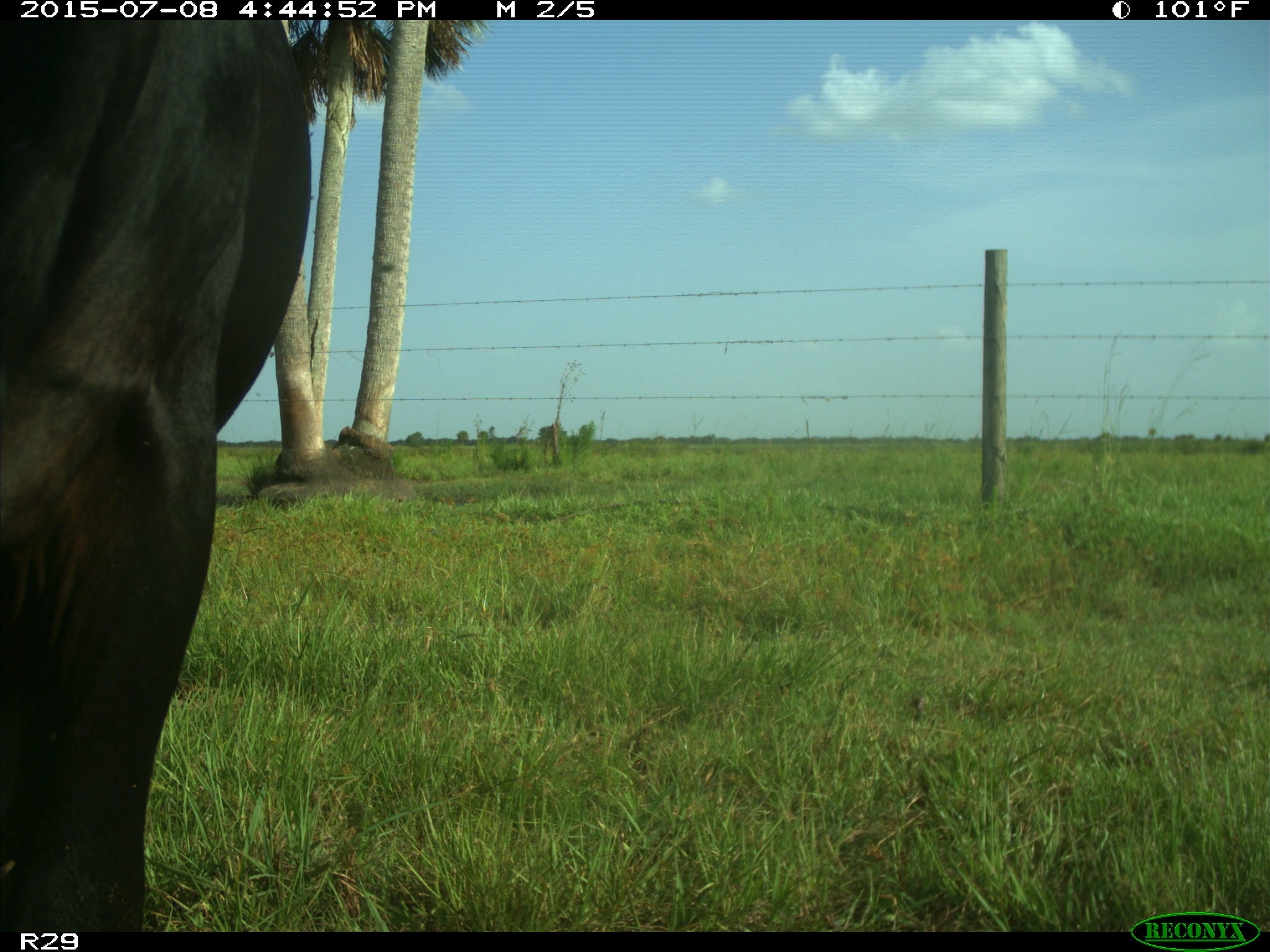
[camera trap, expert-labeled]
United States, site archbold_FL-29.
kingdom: Animalia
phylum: Chordata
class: Mammalia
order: Artiodactyla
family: Bovidae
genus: Bos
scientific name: Bos taurus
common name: domestic cow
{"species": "Bos taurus (domestic cow)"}